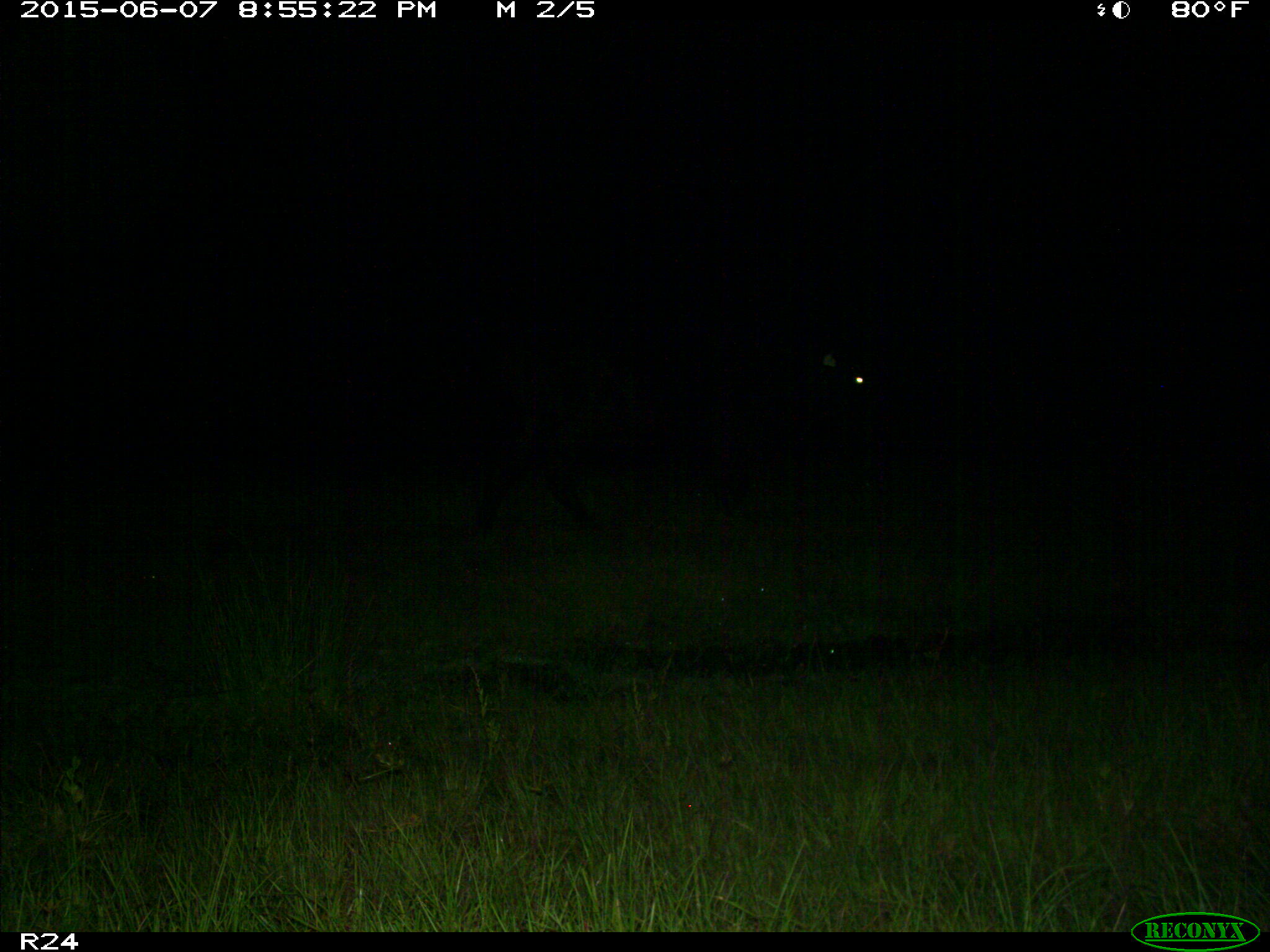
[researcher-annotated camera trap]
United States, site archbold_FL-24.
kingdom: Animalia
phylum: Chordata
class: Mammalia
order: Artiodactyla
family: Bovidae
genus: Bos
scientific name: Bos taurus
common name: domestic cow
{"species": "Bos taurus (domestic cow)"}